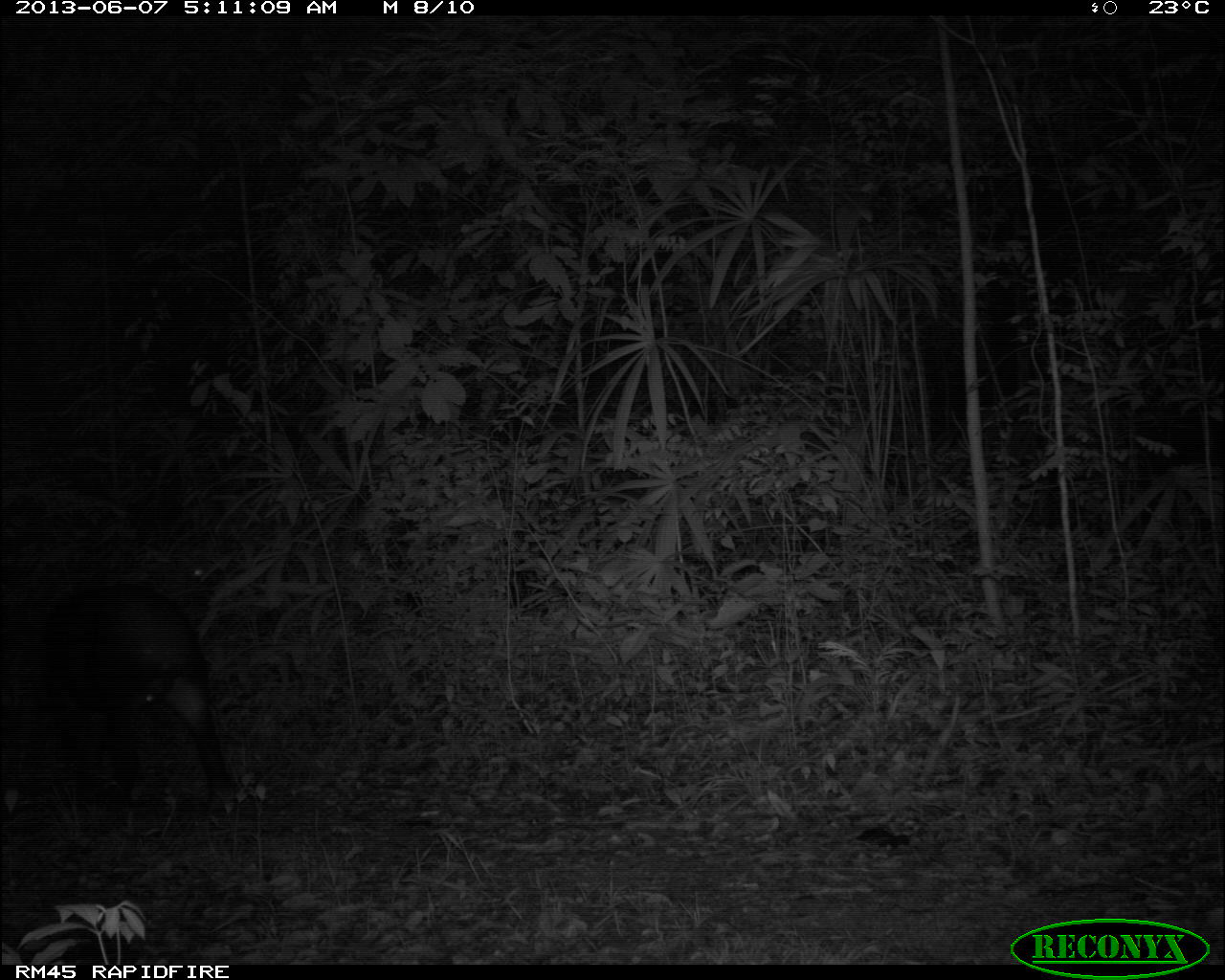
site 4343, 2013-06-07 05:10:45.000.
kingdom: Animalia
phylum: Chordata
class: Mammalia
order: Perissodactyla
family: Tapiridae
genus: Tapirus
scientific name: Tapirus bairdii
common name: baird's tapir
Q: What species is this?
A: Tapirus bairdii (baird's tapir).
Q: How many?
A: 1.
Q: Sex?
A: Male.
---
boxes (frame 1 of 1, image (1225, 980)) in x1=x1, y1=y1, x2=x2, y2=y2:
tapirus bairdii: x1=42, y1=580, x2=242, y2=815